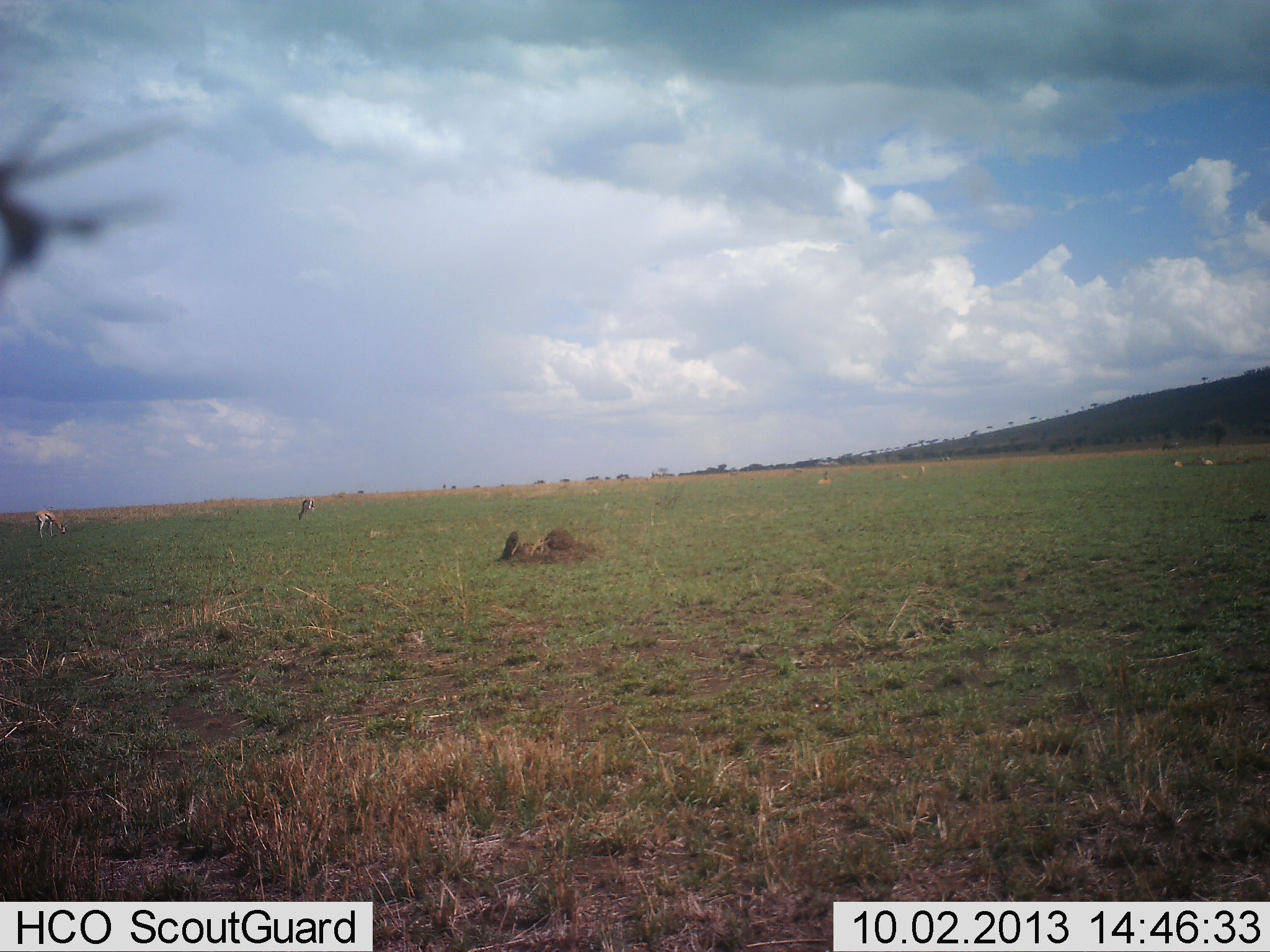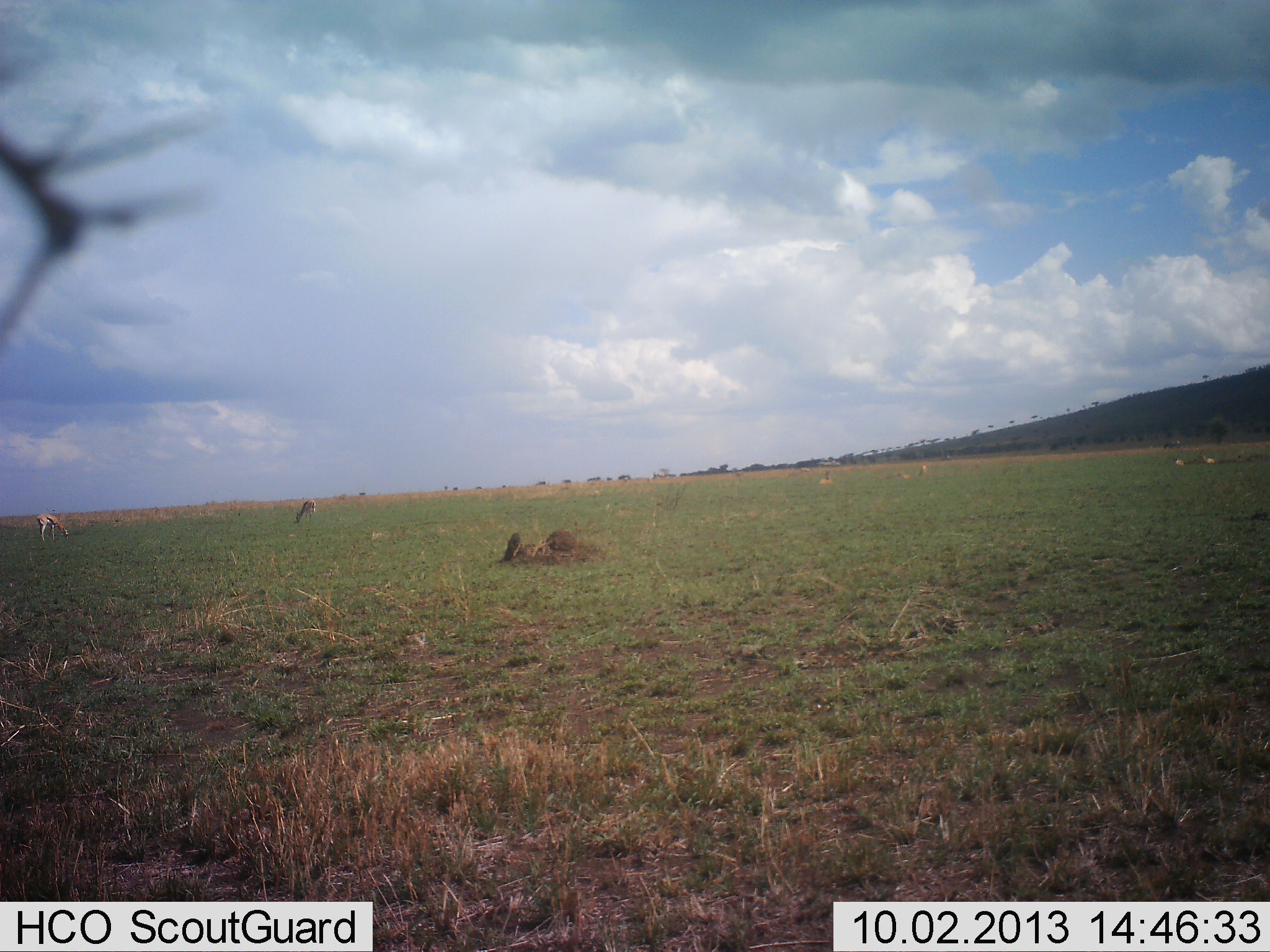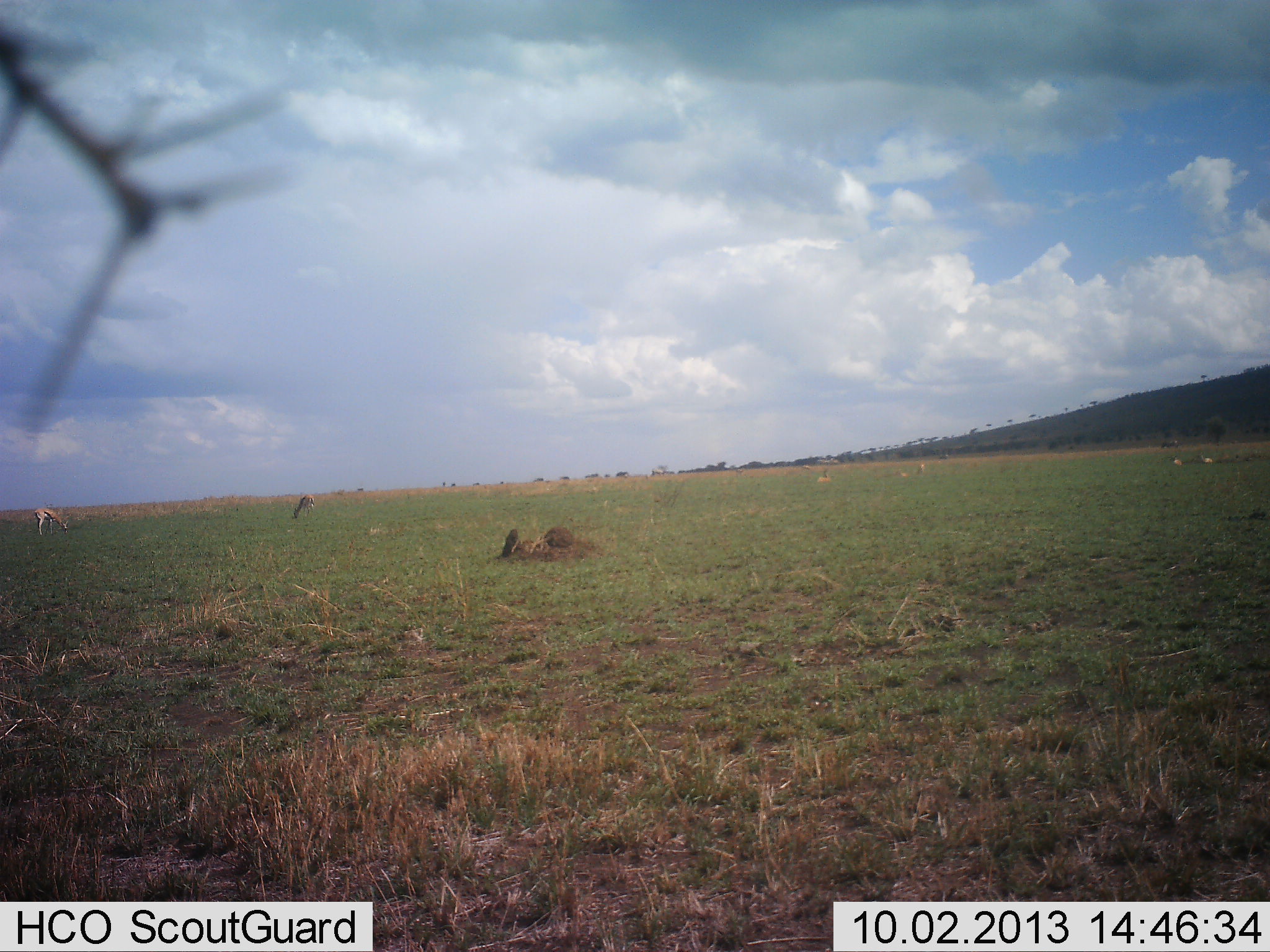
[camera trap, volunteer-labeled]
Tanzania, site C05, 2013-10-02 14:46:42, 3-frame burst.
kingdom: Animalia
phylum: Chordata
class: Mammalia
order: Artiodactyla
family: Bovidae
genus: Eudorcas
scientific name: Eudorcas thomsonii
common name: thomson's gazelle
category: gazellethomsons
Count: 2.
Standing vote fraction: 38%.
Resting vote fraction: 21%.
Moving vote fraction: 4%.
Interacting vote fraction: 0%.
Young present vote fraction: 0%.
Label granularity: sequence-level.